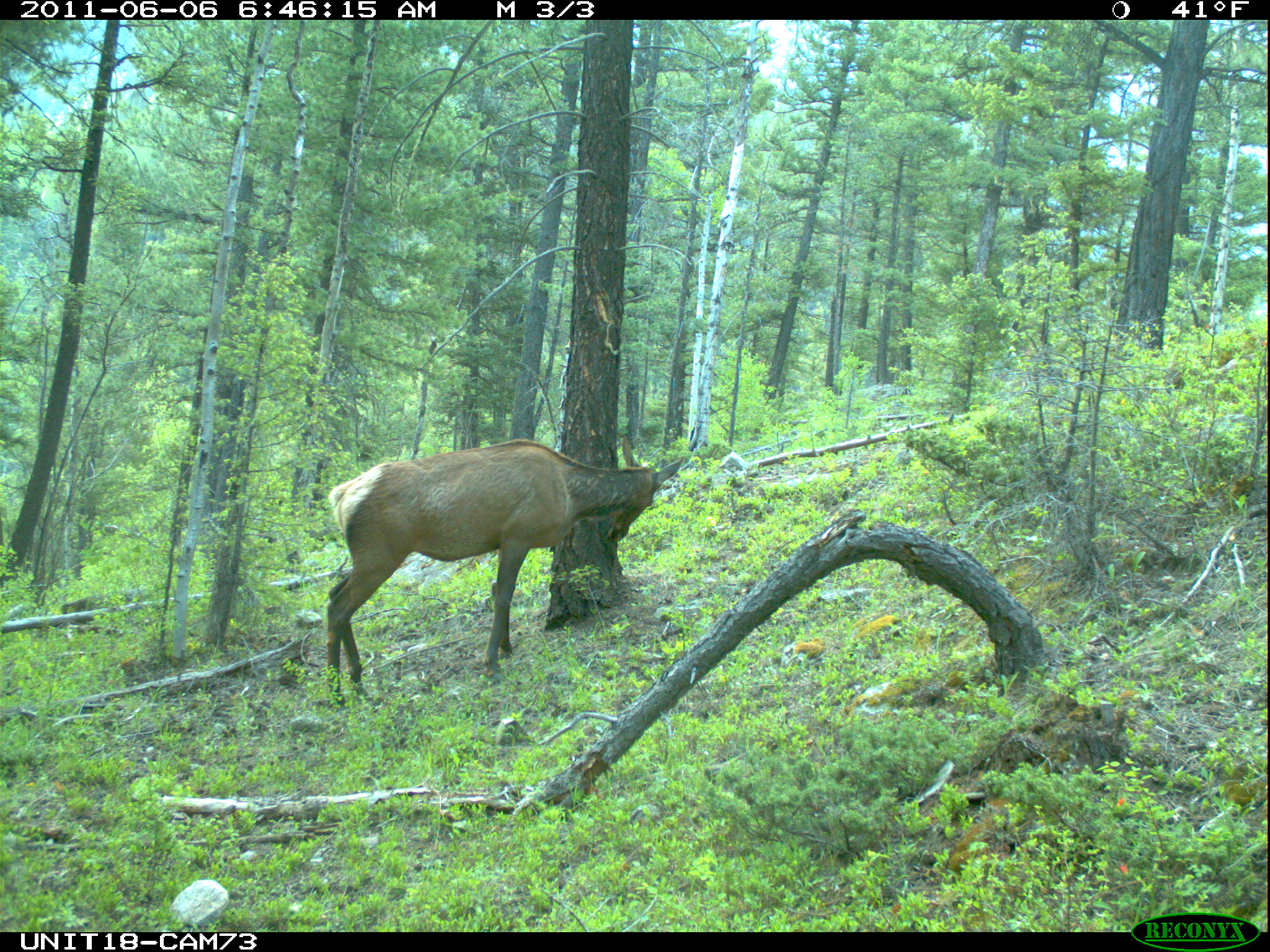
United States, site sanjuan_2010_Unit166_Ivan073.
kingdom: Animalia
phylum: Chordata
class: Mammalia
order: Artiodactyla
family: Cervidae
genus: Cervus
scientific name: Cervus elaphus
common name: red deer